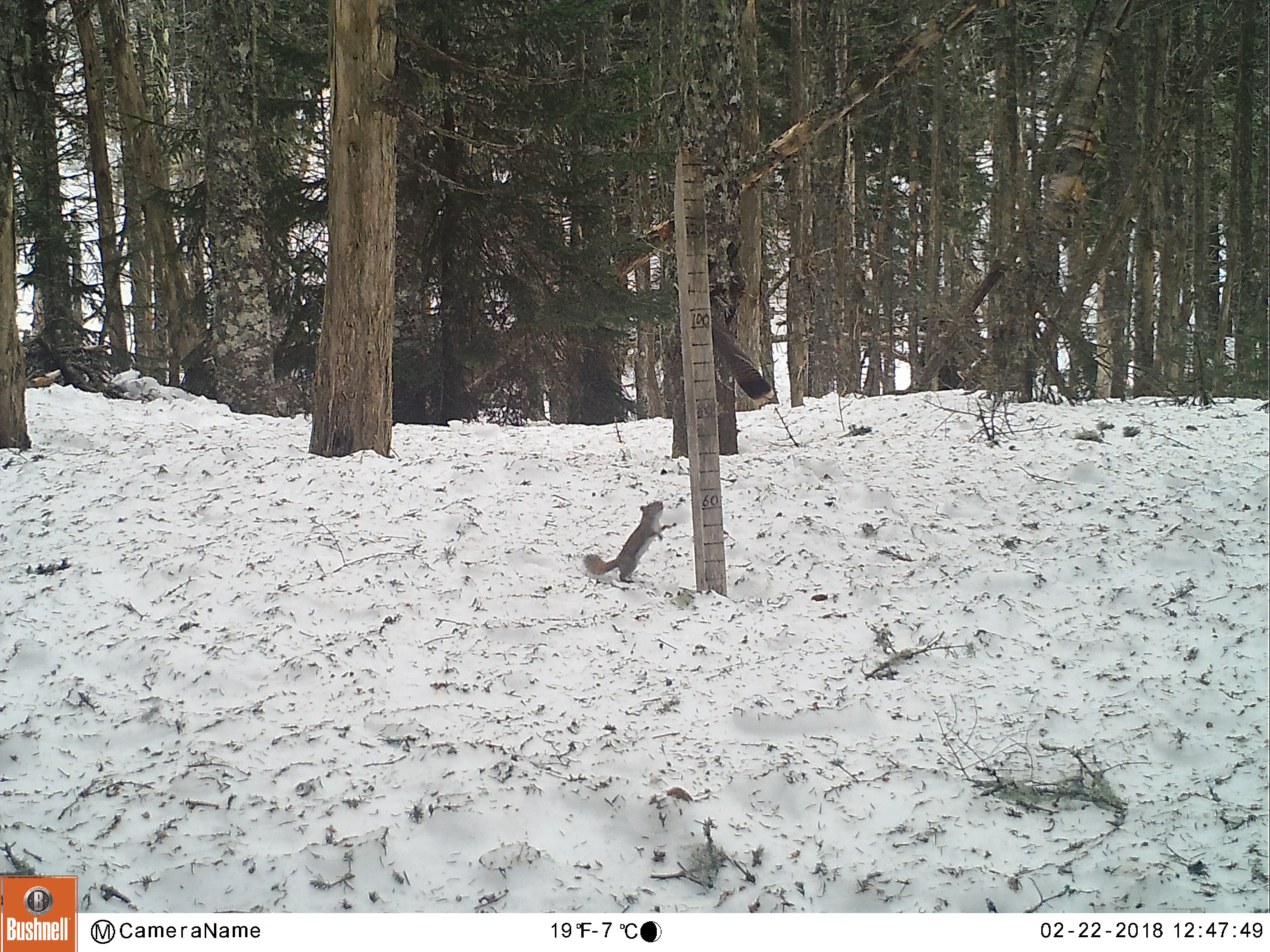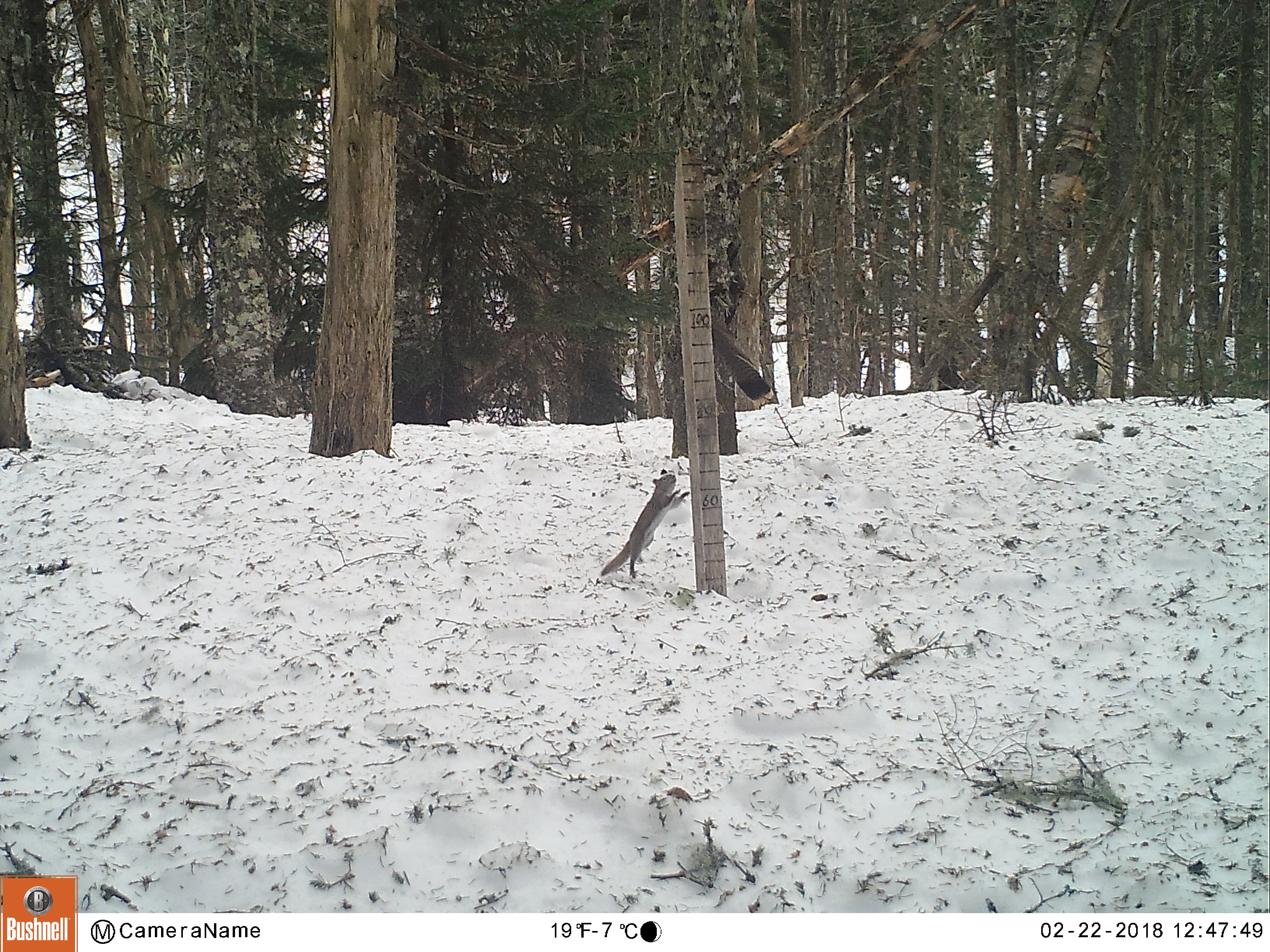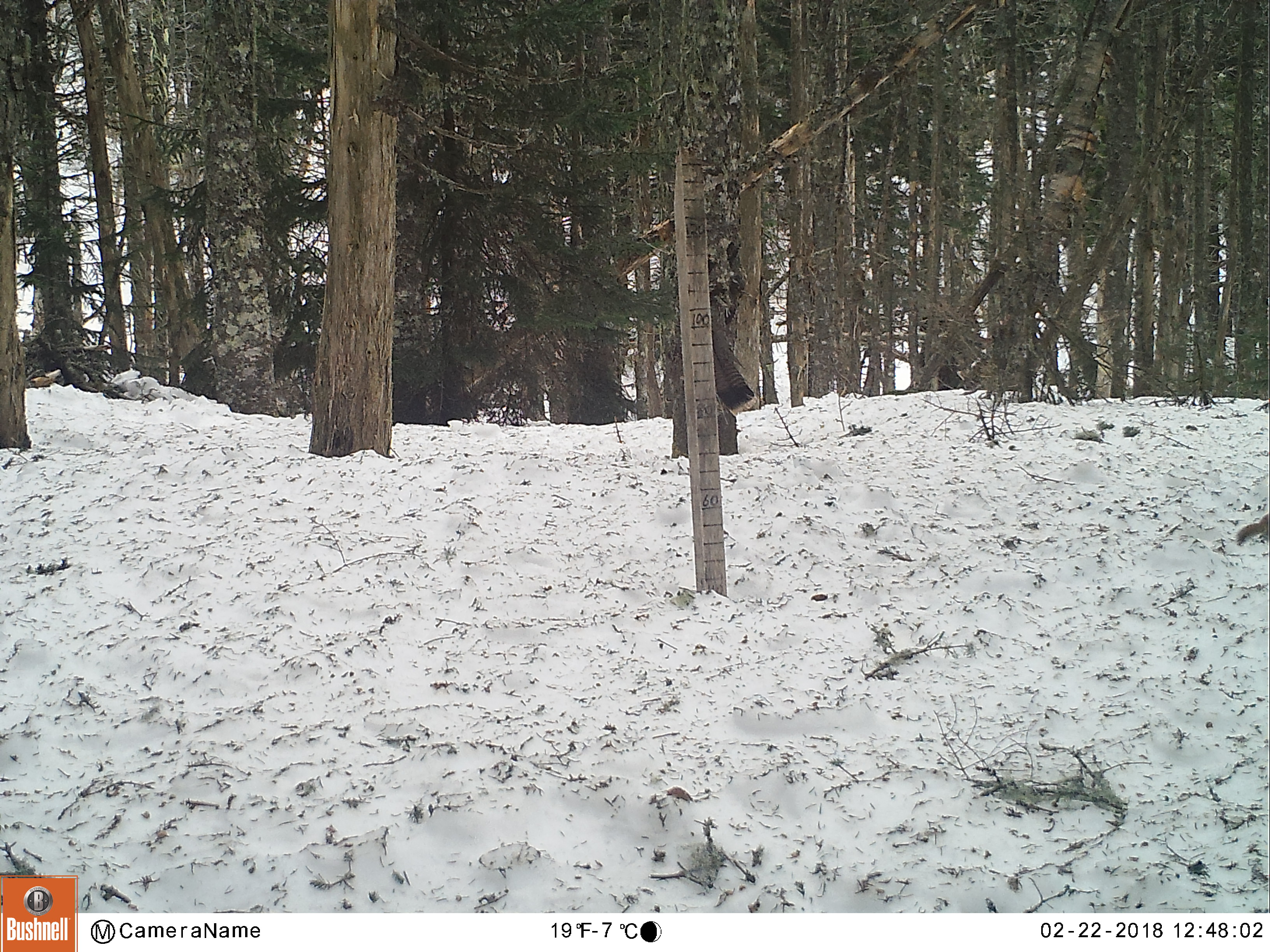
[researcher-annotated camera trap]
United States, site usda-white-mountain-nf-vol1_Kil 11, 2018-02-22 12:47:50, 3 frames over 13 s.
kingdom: Animalia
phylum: Chordata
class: Mammalia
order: Rodentia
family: Sciuridae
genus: Tamiasciurus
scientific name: Tamiasciurus hudsonicus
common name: red squirrel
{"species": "red squirrel (Tamiasciurus hudsonicus)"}